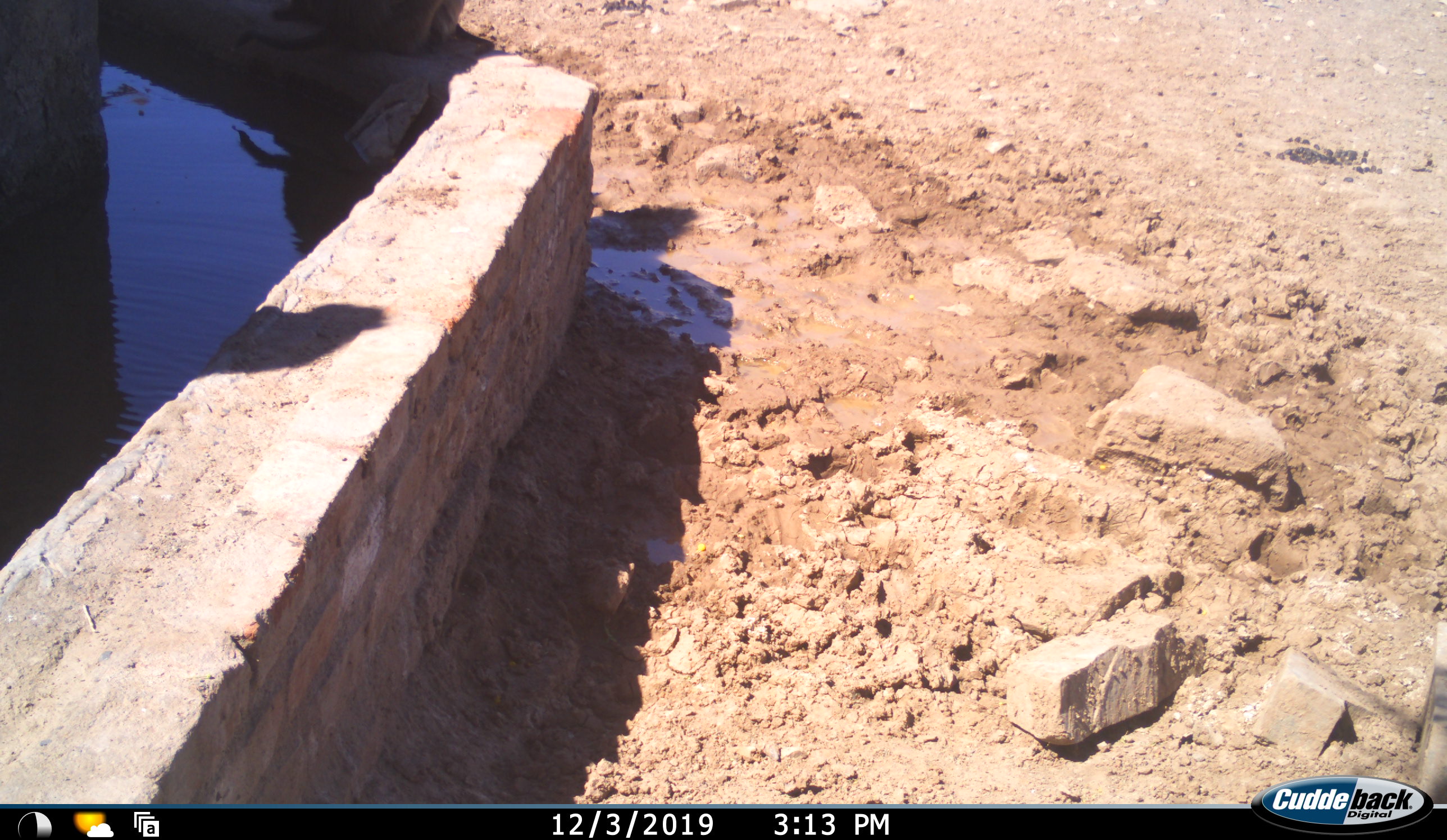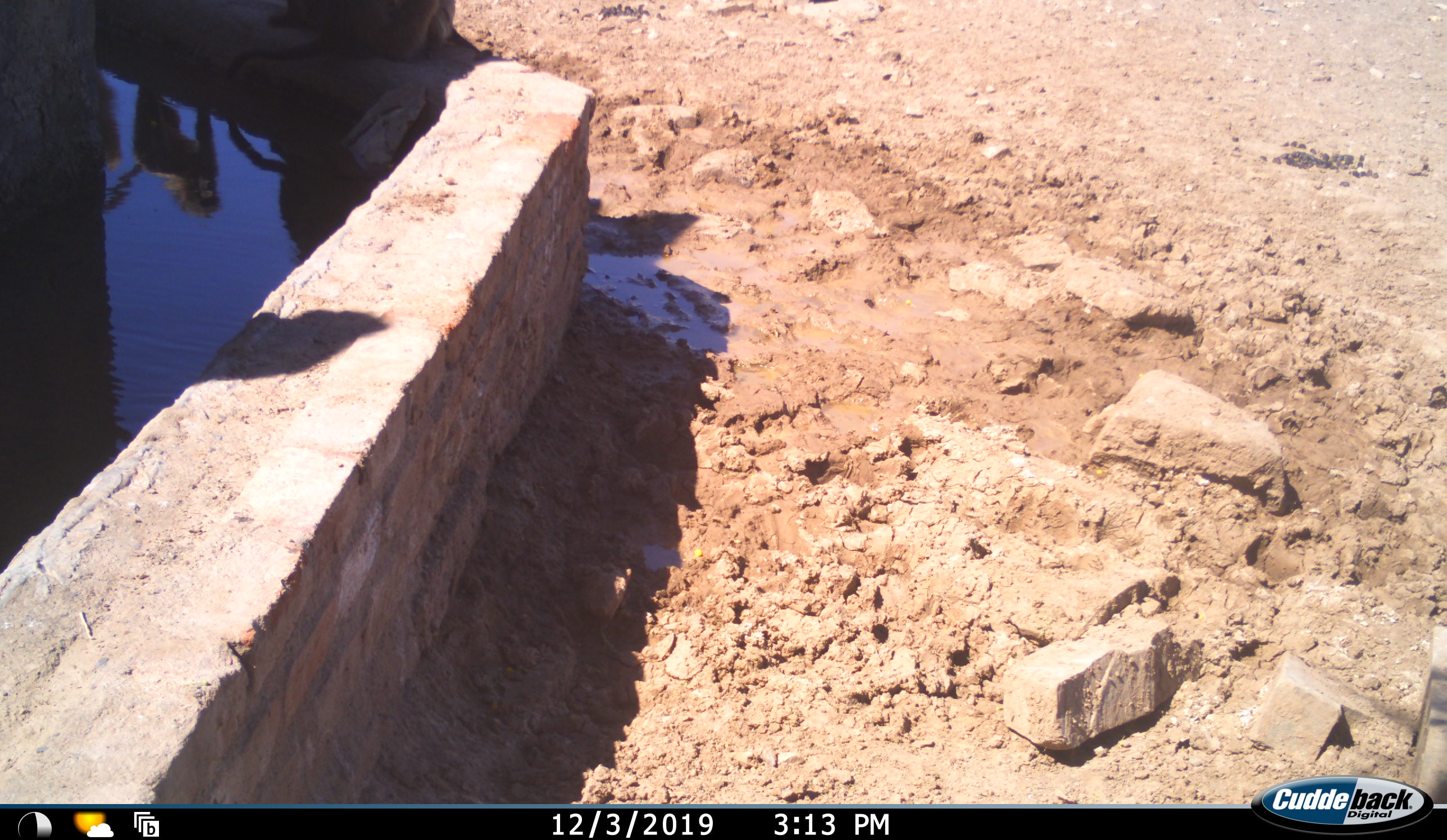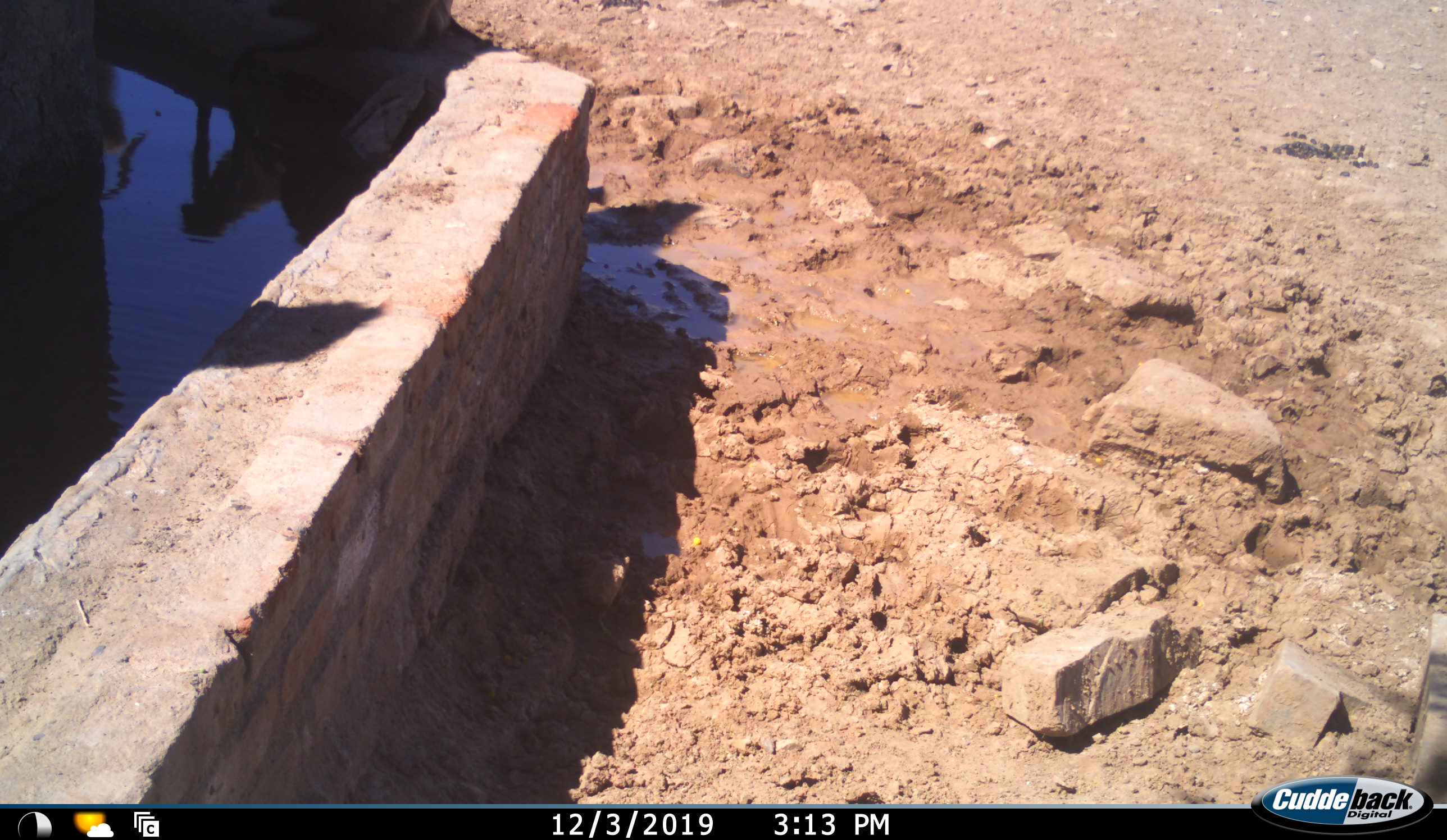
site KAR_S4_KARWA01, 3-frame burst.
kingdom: Animalia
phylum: Chordata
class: Mammalia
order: Primates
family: Cercopithecidae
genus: Papio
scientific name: Papio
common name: baboon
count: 2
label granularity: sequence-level